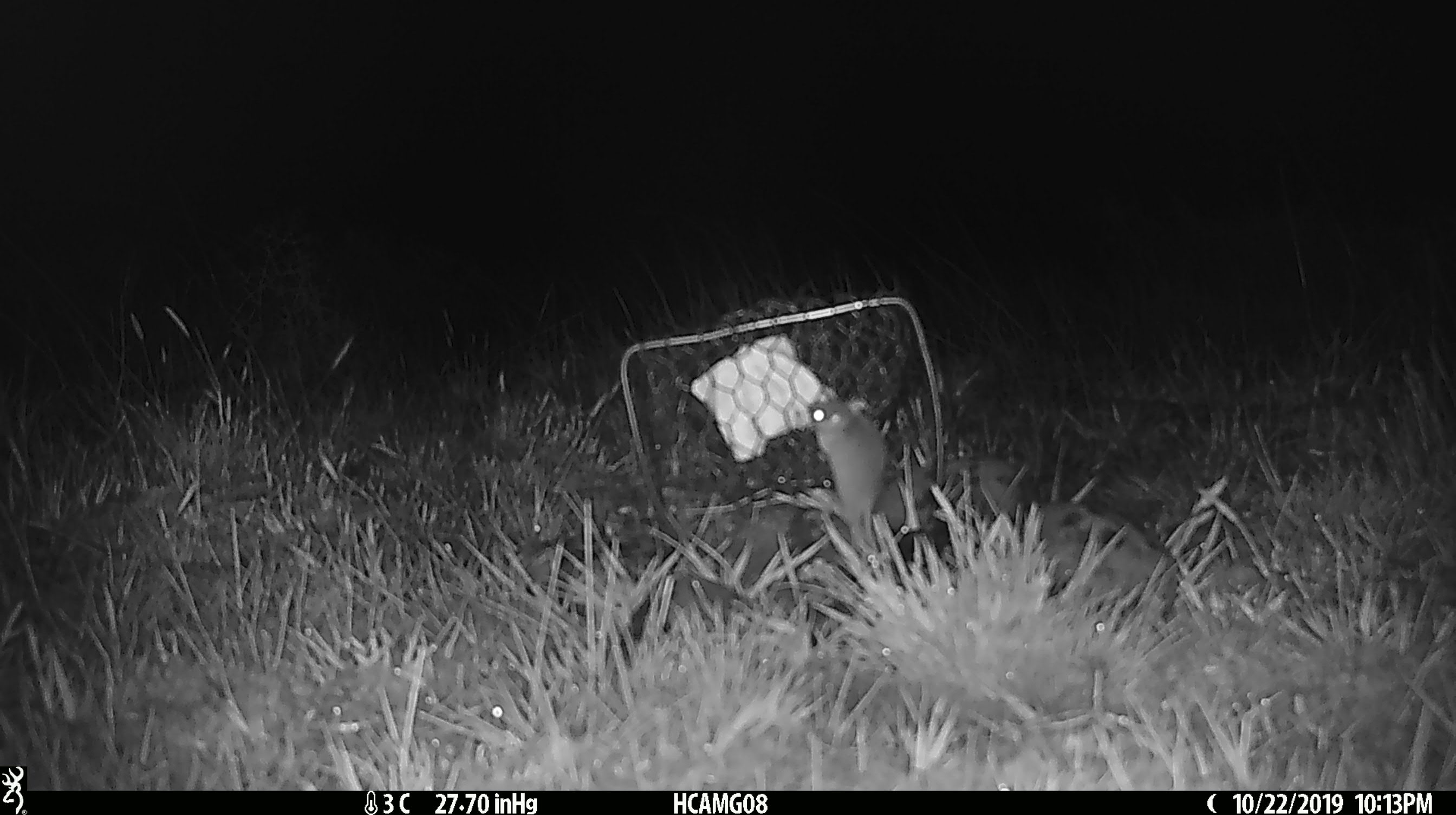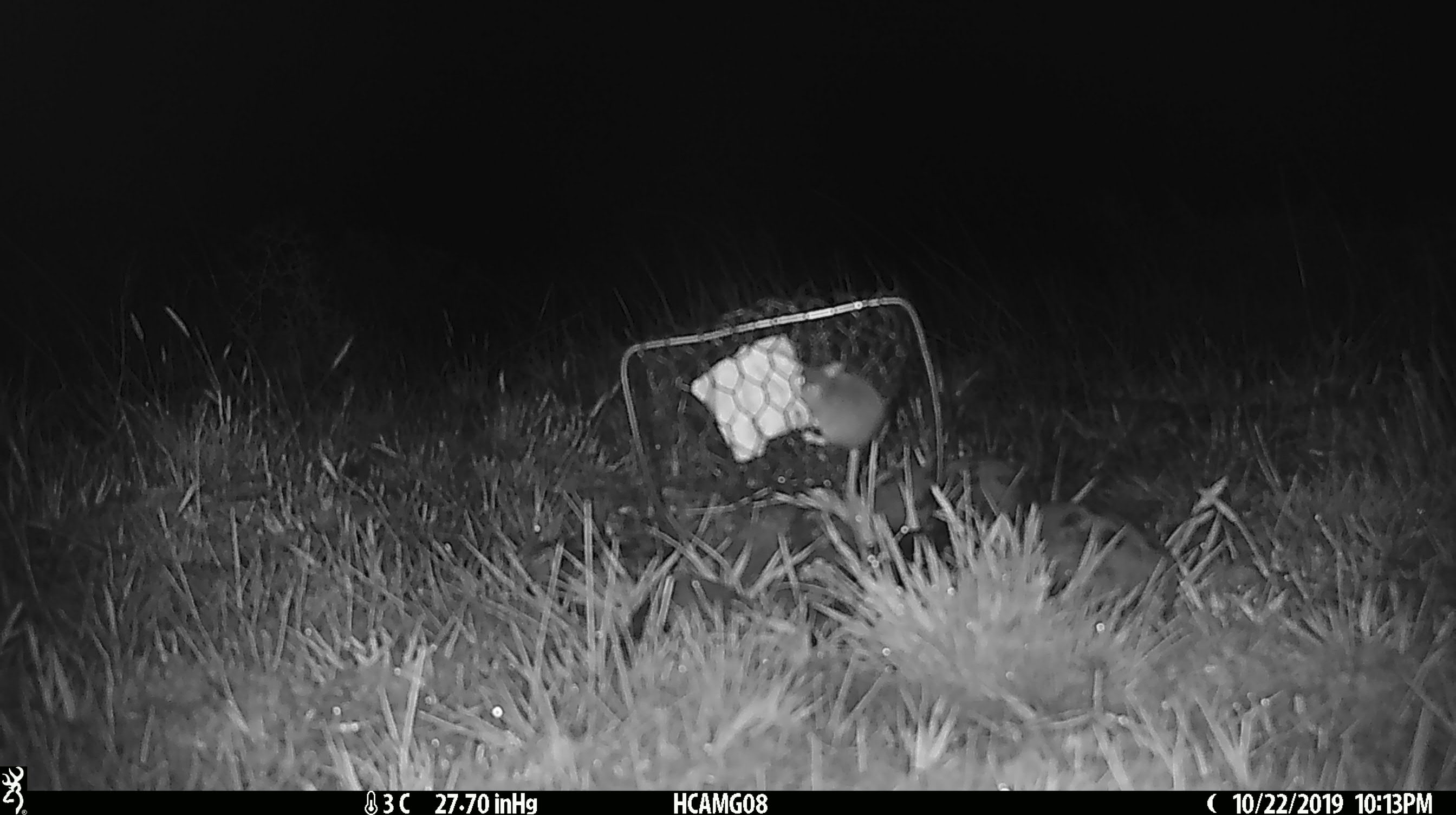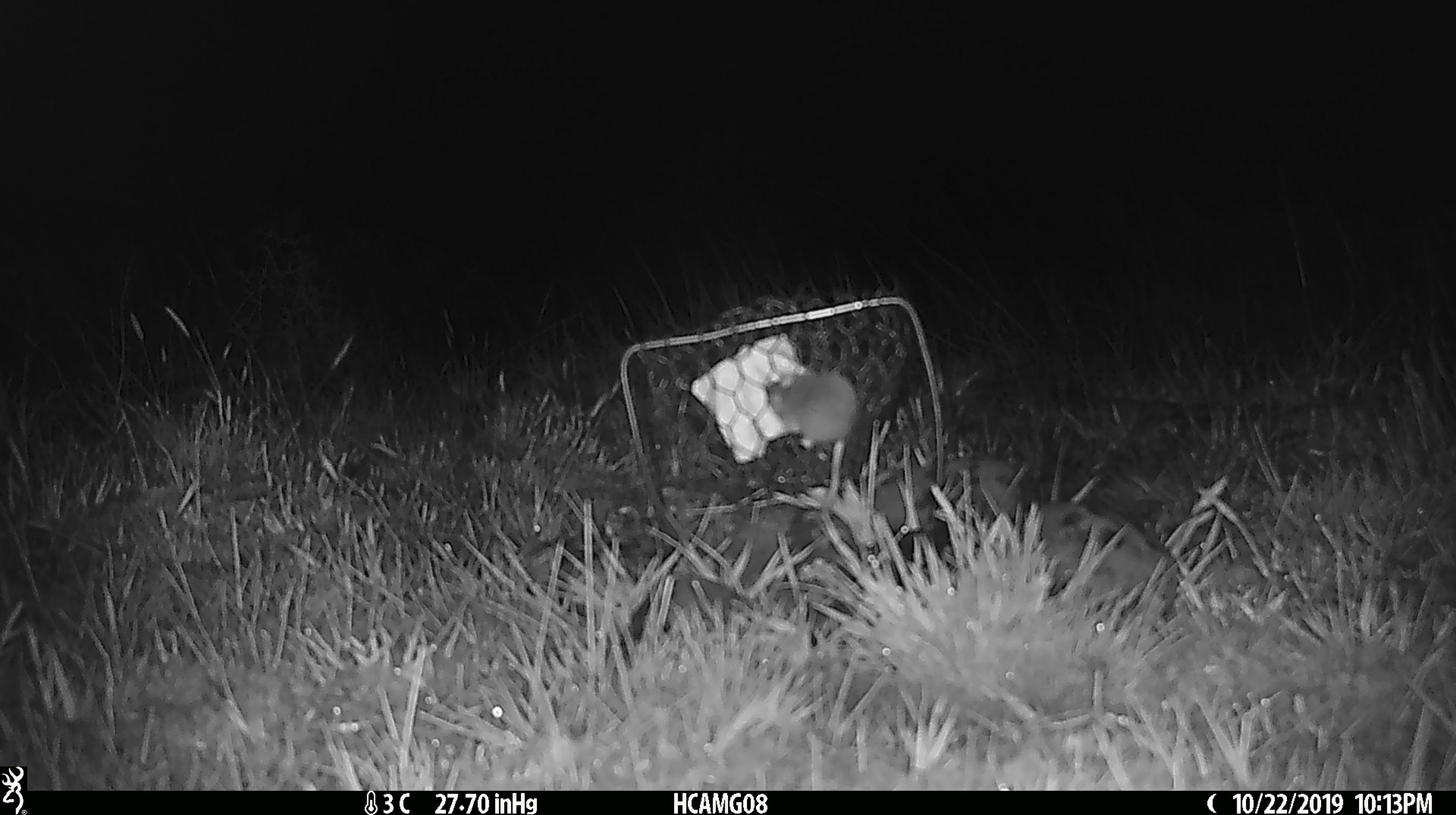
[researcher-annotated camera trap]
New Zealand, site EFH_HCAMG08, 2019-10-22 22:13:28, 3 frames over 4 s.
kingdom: Animalia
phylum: Chordata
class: Mammalia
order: Rodentia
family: Muridae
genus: Mus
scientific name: Mus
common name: mouse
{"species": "mouse (Mus)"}